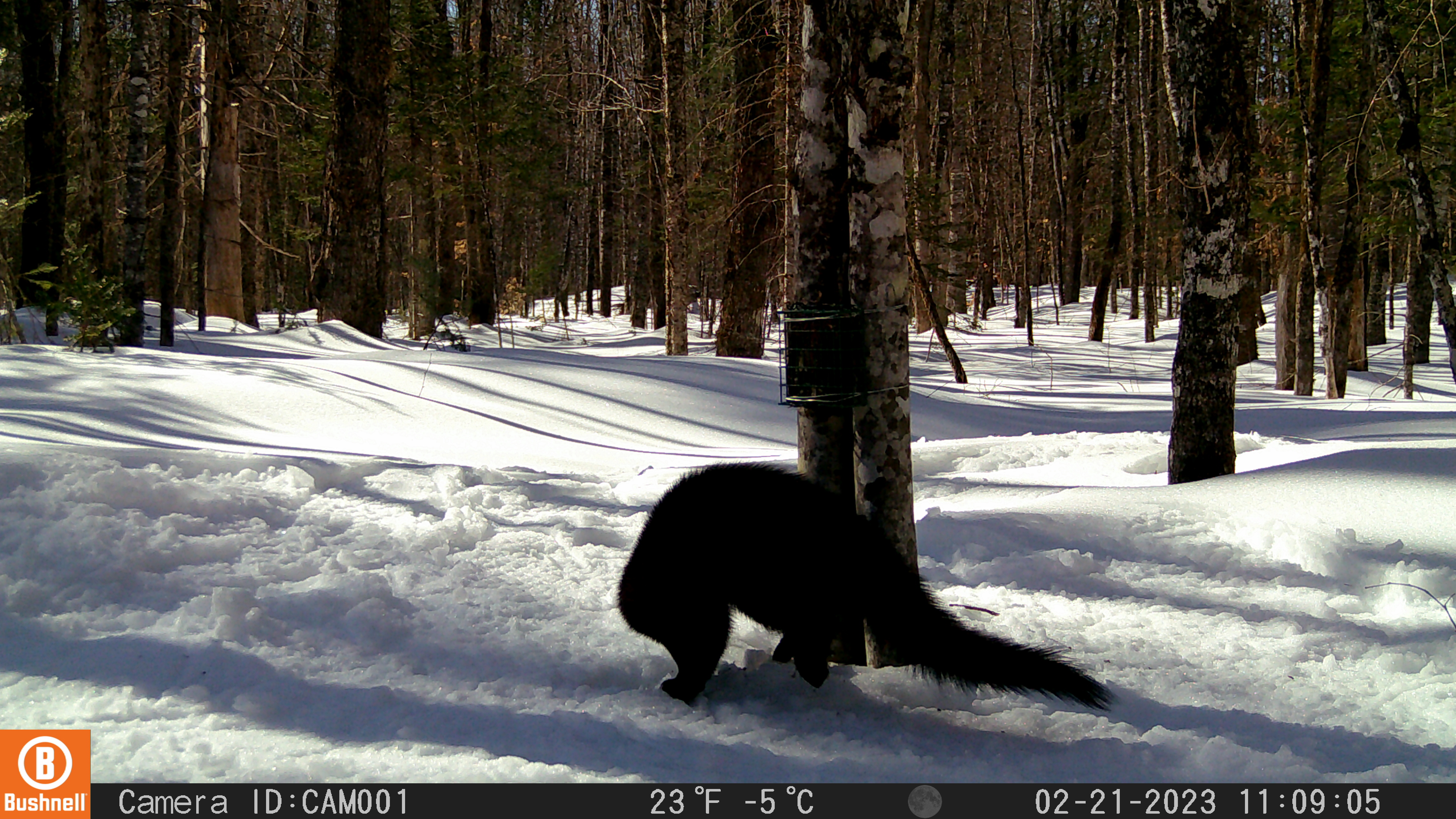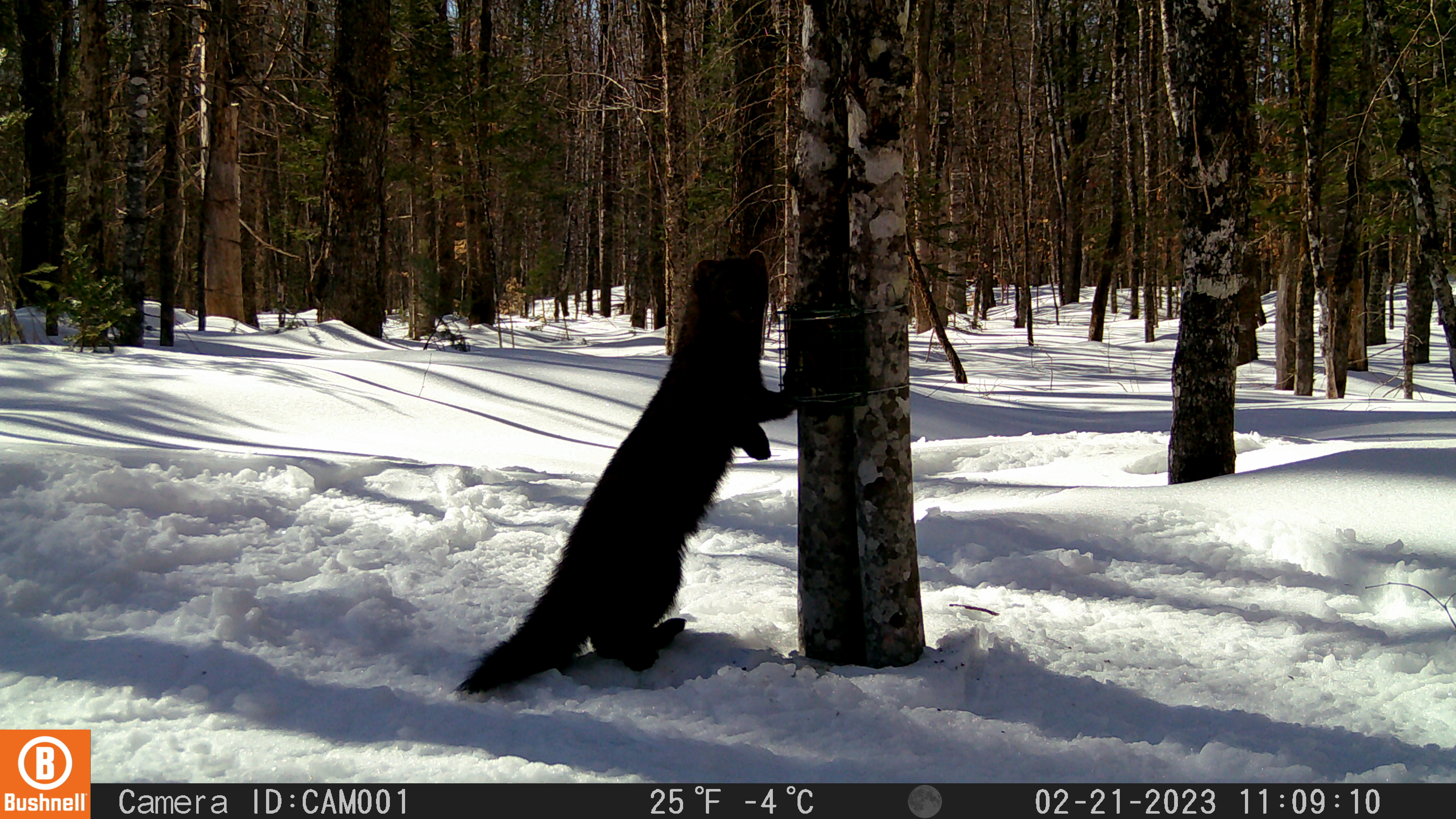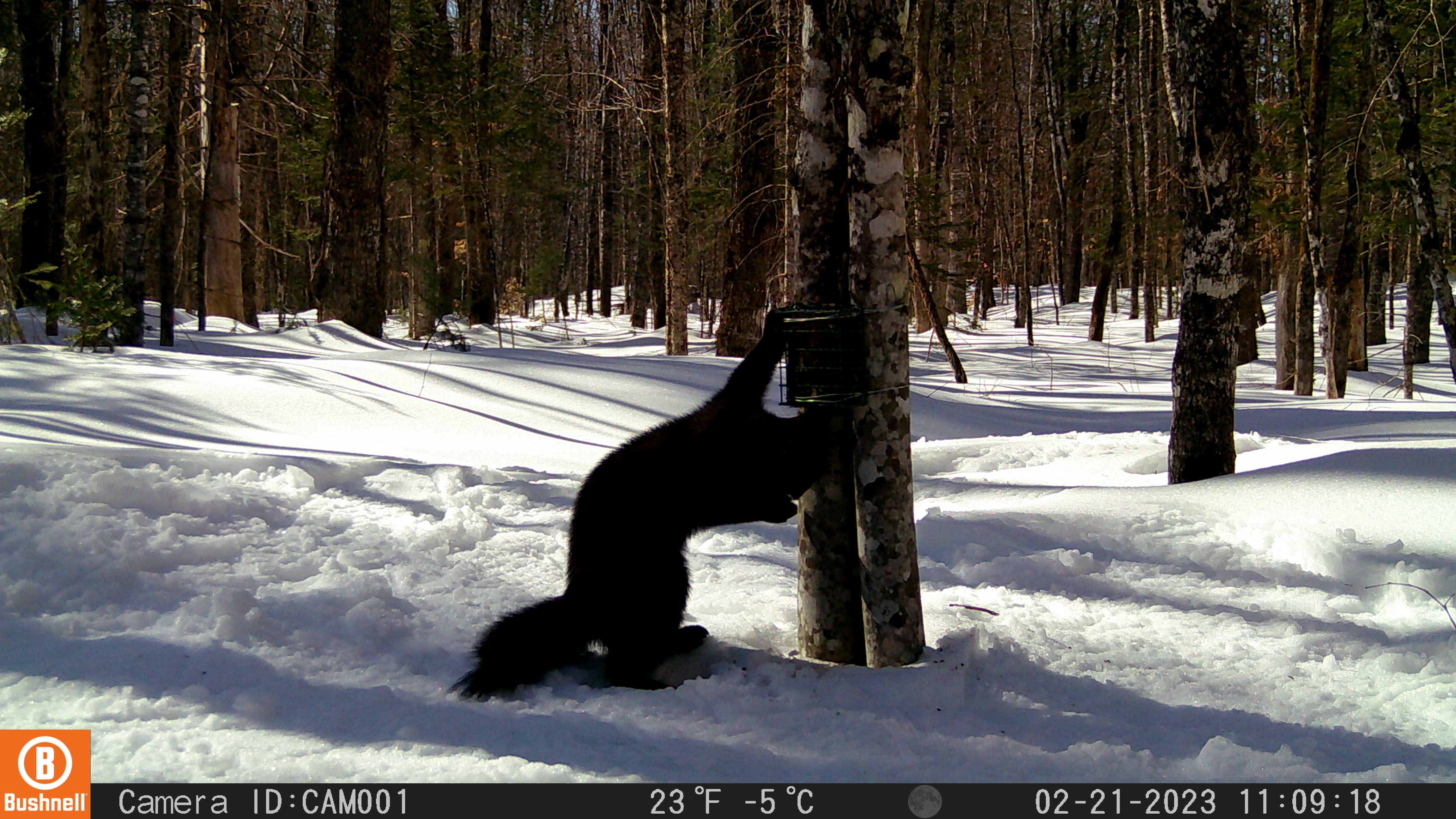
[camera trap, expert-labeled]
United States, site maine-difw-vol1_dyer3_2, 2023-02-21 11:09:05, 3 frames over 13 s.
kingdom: Animalia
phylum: Chordata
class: Mammalia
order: Carnivora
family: Mustelidae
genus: Pekania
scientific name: Pekania pennanti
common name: fisher